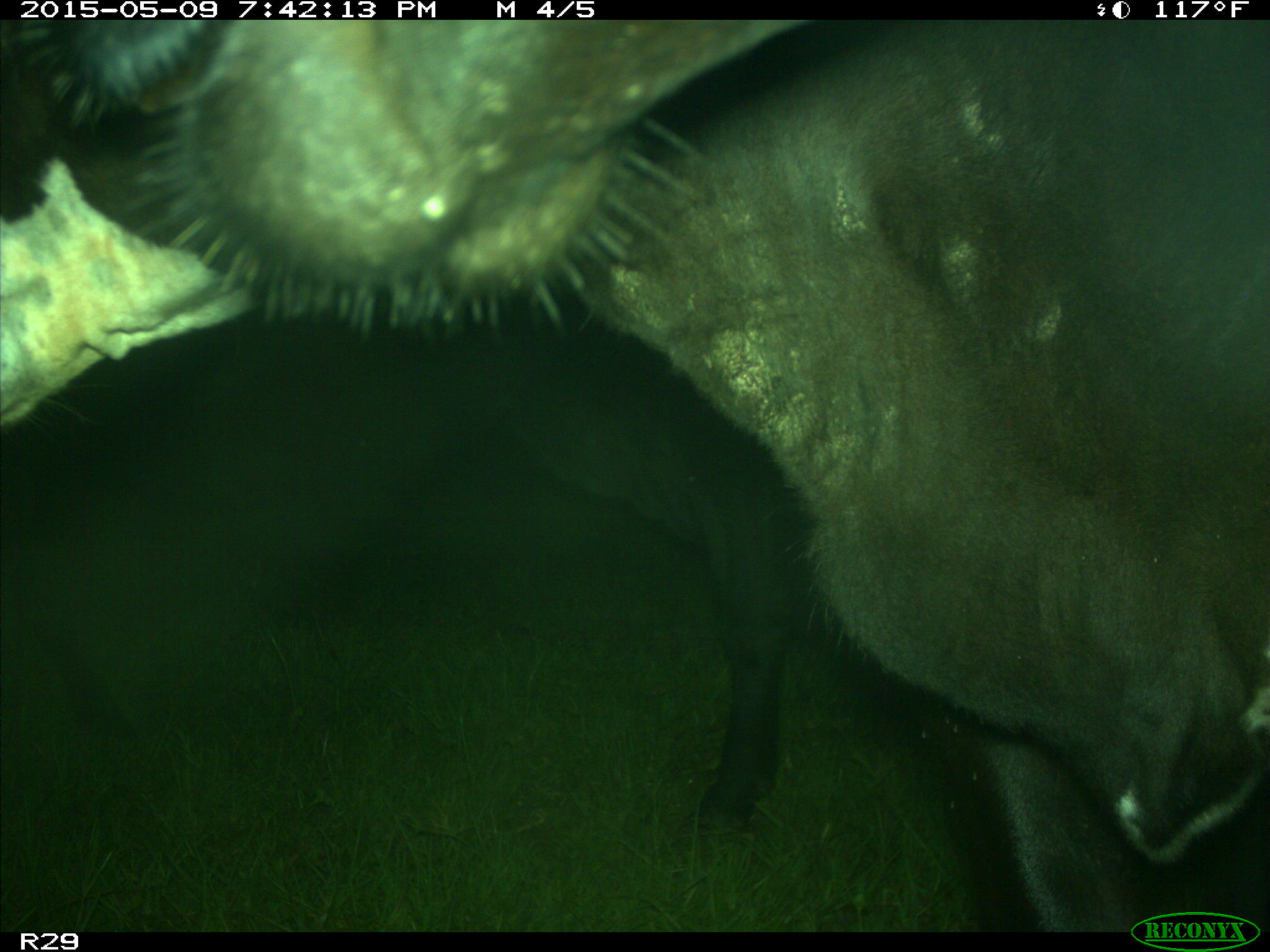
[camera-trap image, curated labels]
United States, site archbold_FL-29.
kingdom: Animalia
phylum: Chordata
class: Mammalia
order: Artiodactyla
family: Bovidae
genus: Bos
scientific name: Bos taurus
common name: domestic cow